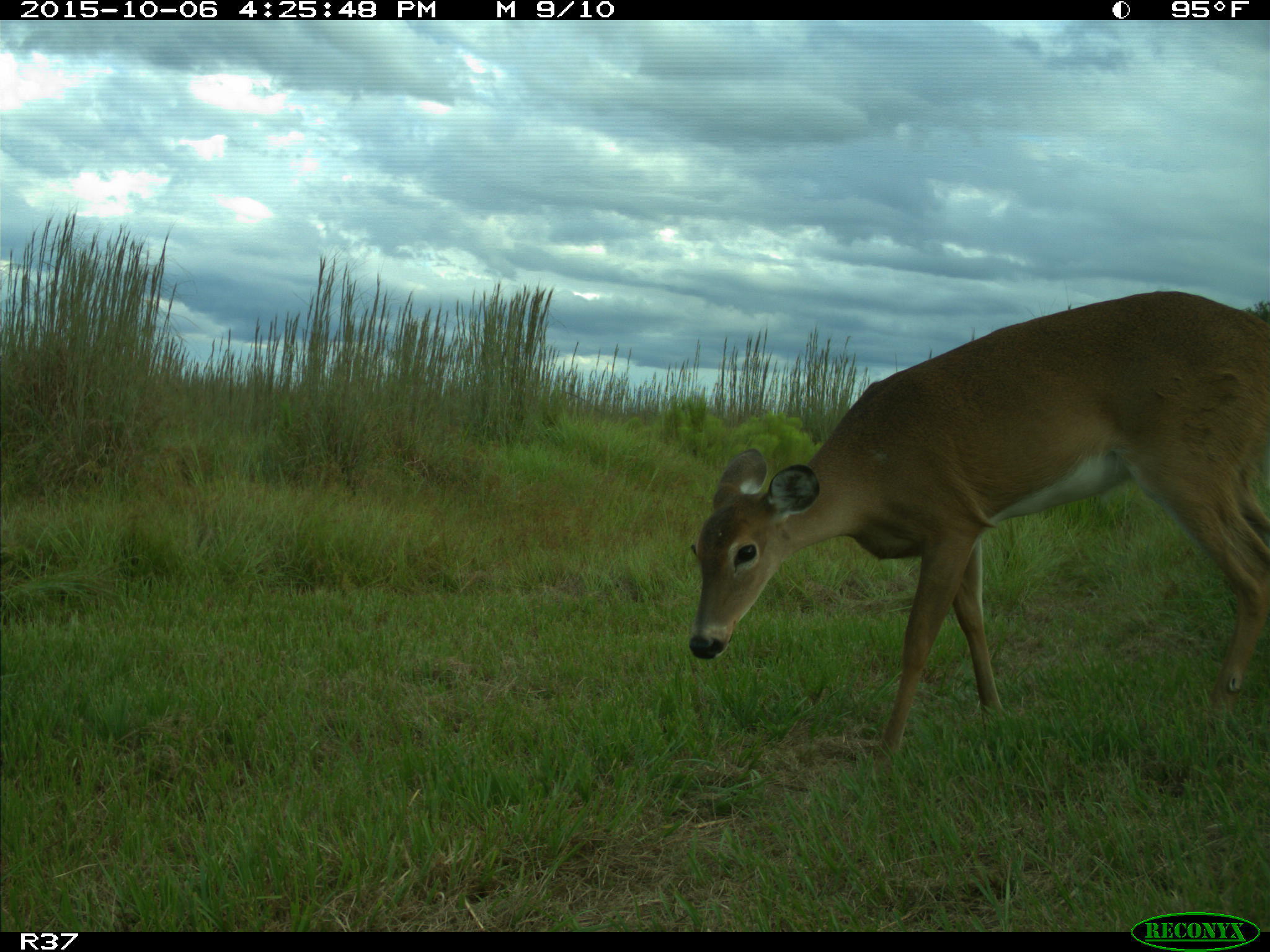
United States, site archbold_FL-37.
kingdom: Animalia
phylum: Chordata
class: Mammalia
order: Artiodactyla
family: Cervidae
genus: Odocoileus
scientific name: Odocoileus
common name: deer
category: unidentified deer